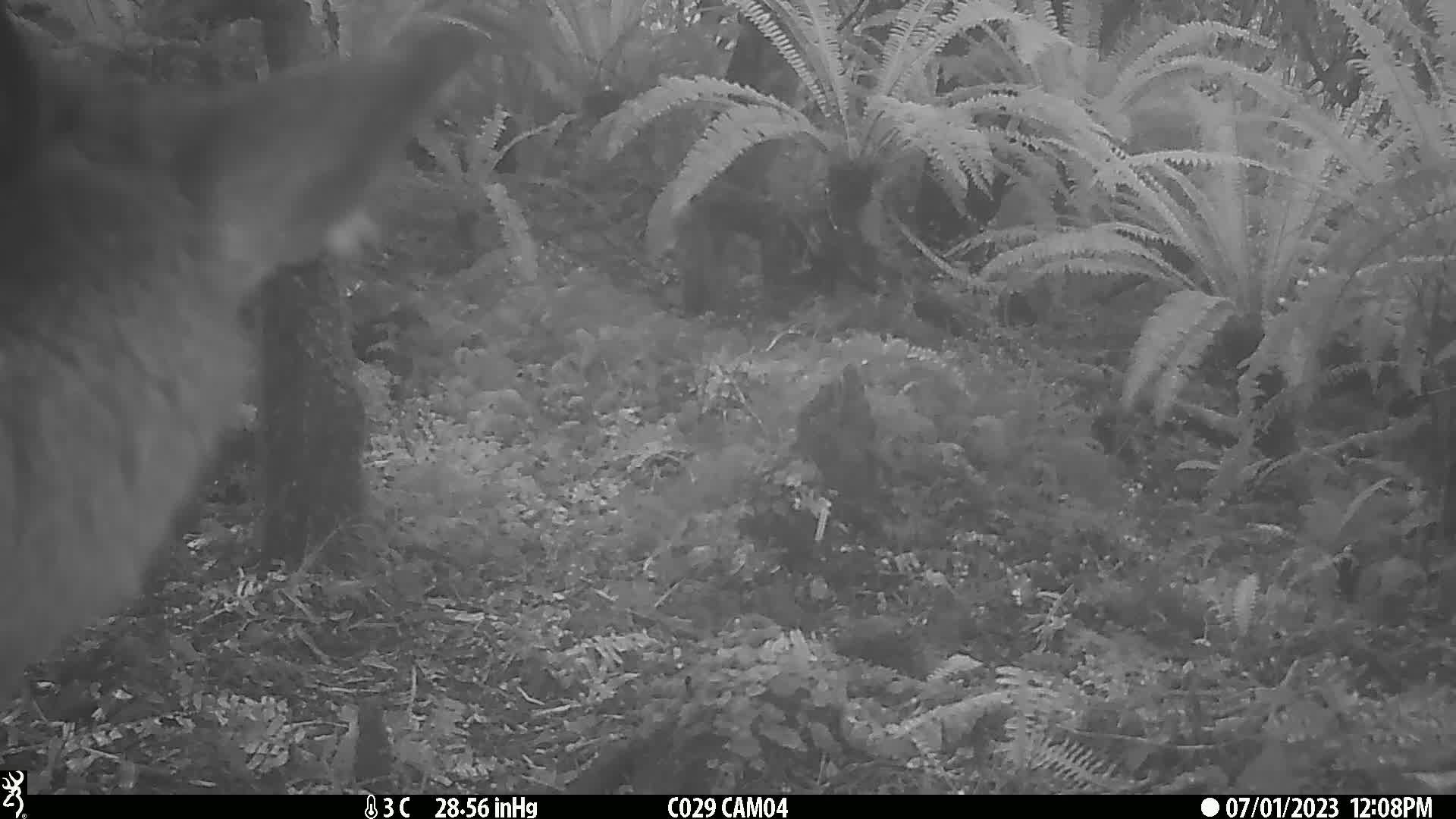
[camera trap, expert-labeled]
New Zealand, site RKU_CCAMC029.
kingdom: Animalia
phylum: Chordata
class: Mammalia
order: Artiodactyla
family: Cervidae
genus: Odocoileus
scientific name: Odocoileus virginianus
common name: white-tailed deer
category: white tailed deer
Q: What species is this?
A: White tailed deer (white-tailed deer) (Odocoileus virginianus).